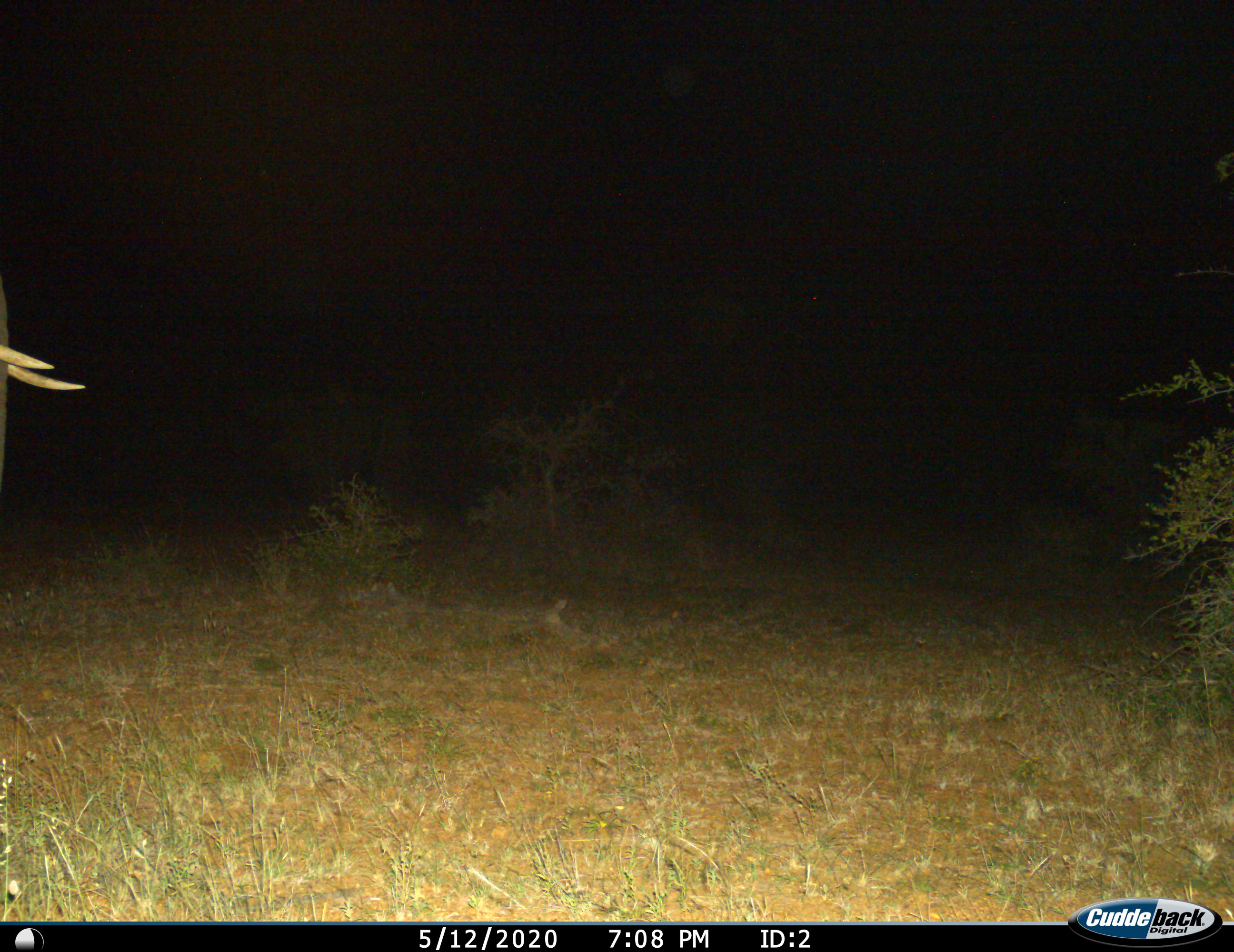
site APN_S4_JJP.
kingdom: Animalia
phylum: Chordata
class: Mammalia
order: Proboscidea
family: Elephantidae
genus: Loxodonta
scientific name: Loxodonta africana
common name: african bush elephant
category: elephant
Elephant (african bush elephant) (Loxodonta africana), count 1. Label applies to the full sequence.